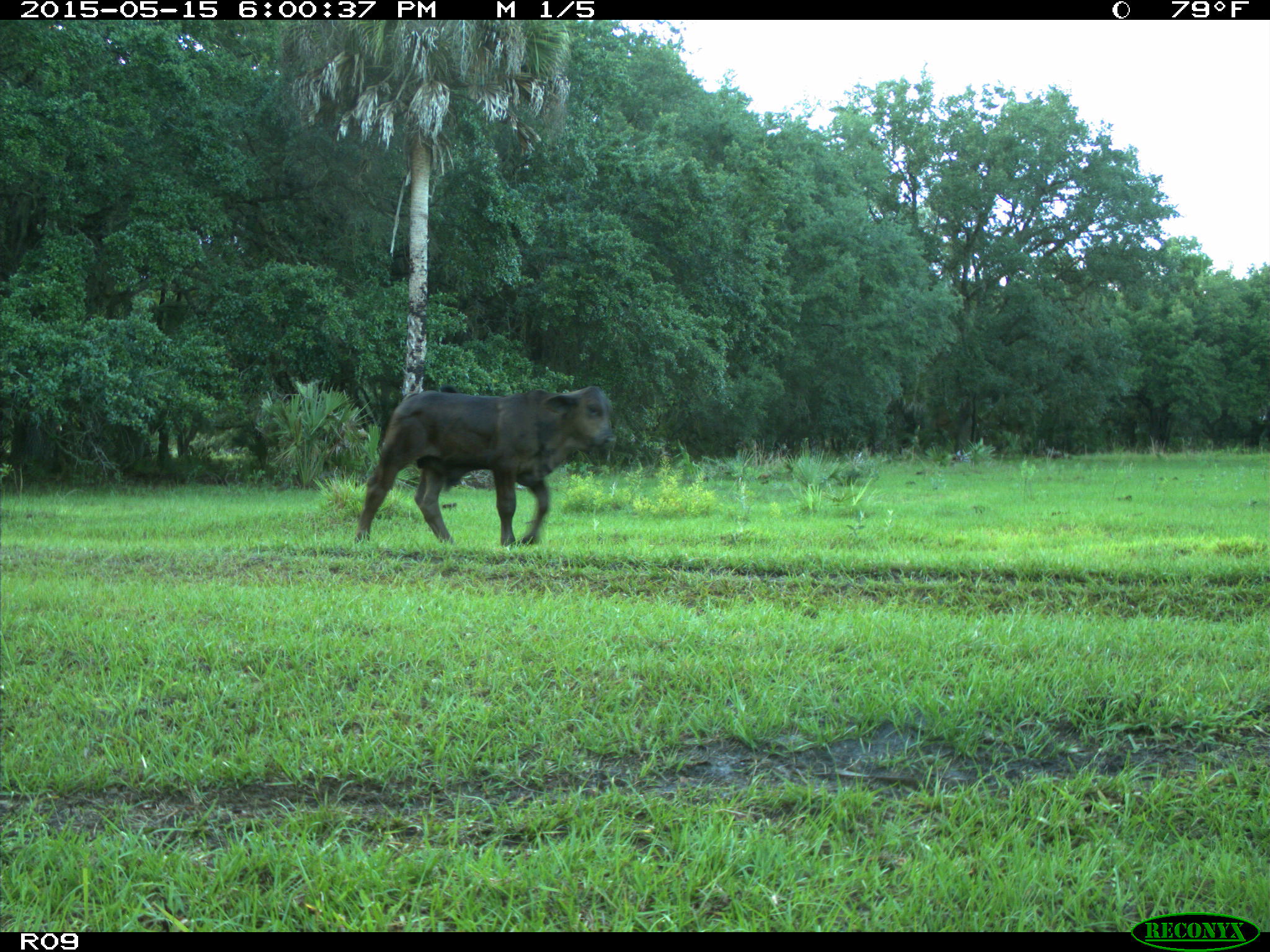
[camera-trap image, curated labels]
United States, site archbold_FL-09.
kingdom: Animalia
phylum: Chordata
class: Mammalia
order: Artiodactyla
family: Bovidae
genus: Bos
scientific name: Bos taurus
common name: domestic cow